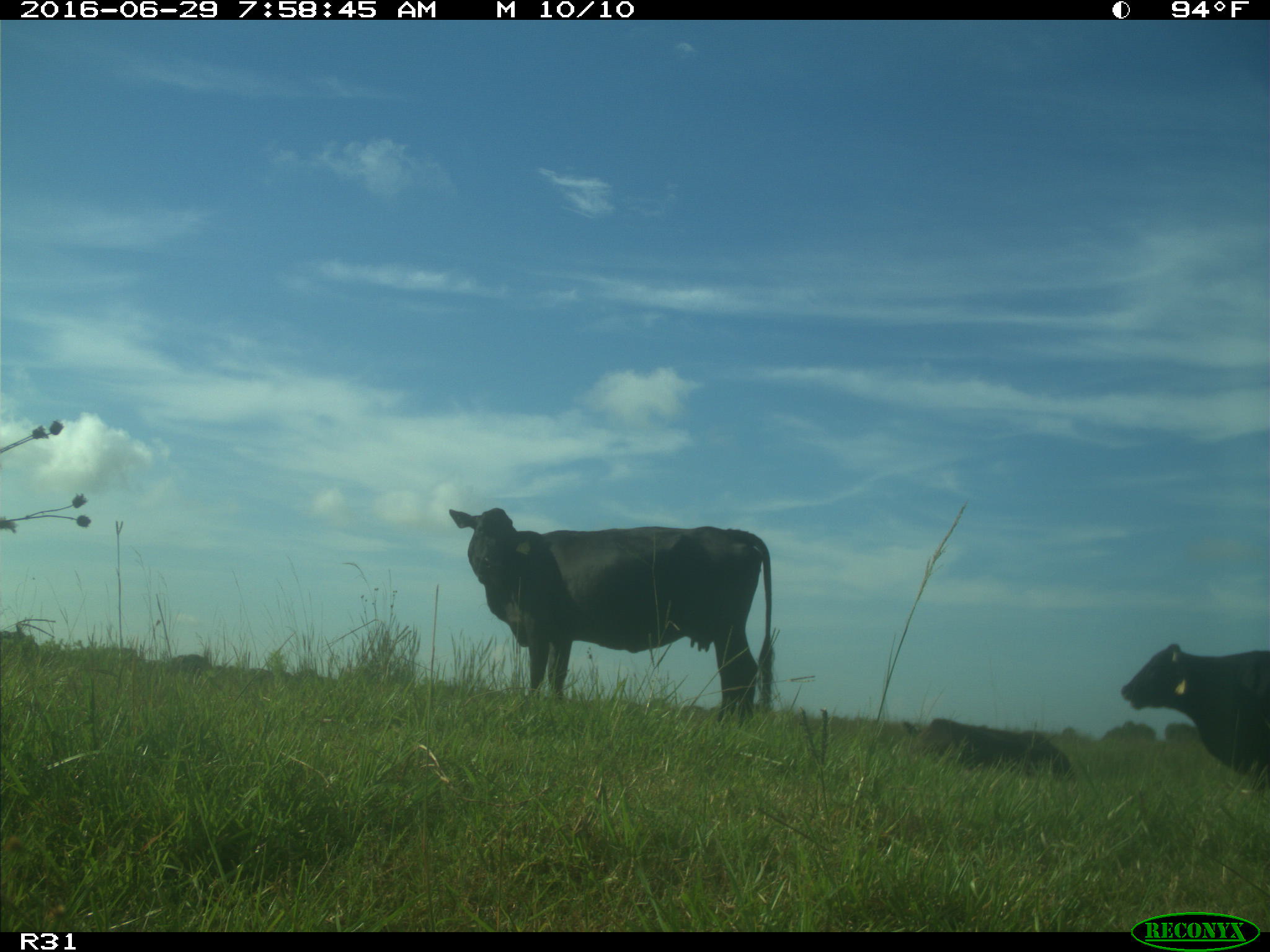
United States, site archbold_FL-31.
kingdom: Animalia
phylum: Chordata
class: Mammalia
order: Artiodactyla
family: Bovidae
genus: Bos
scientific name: Bos taurus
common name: domestic cow